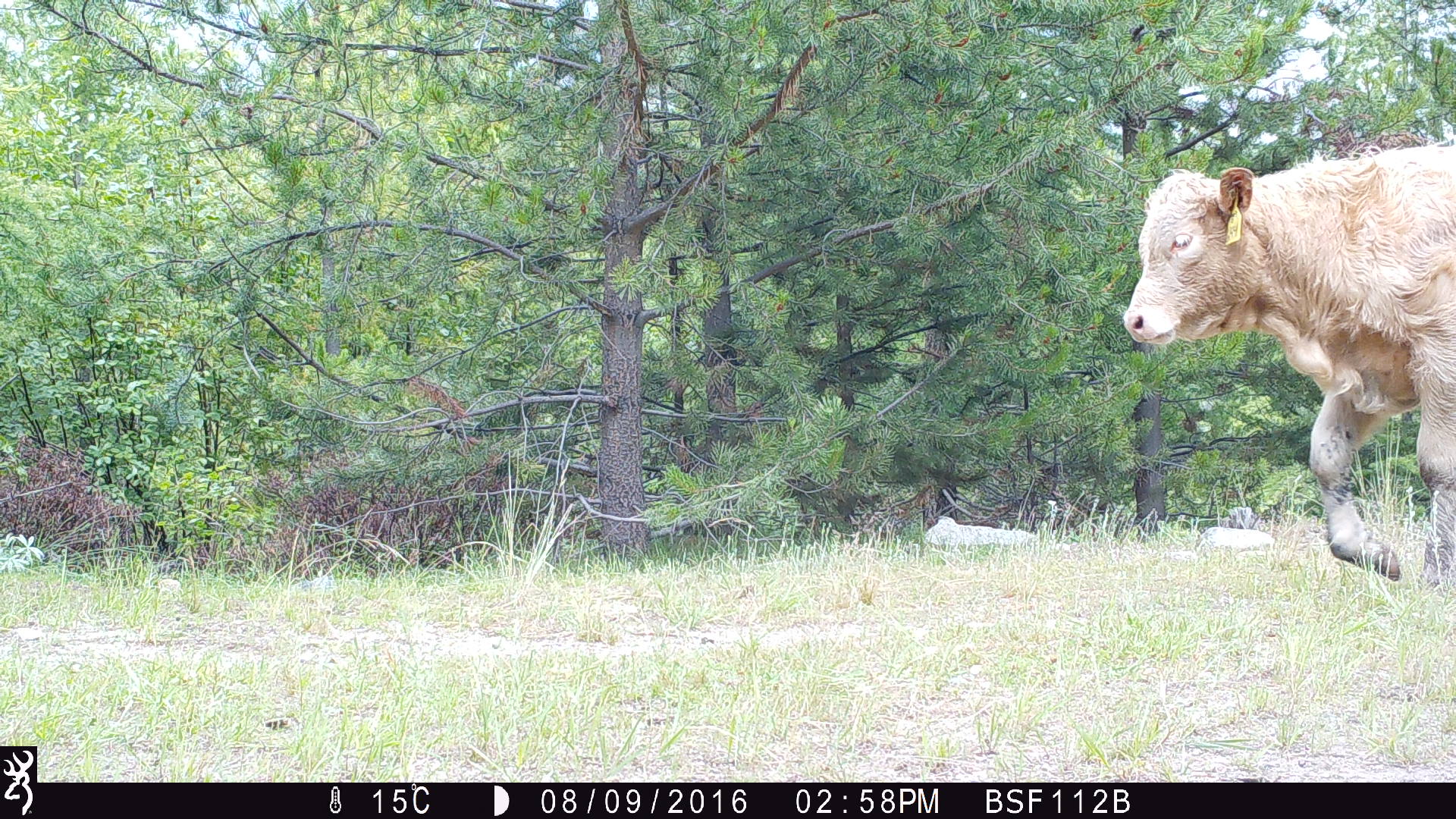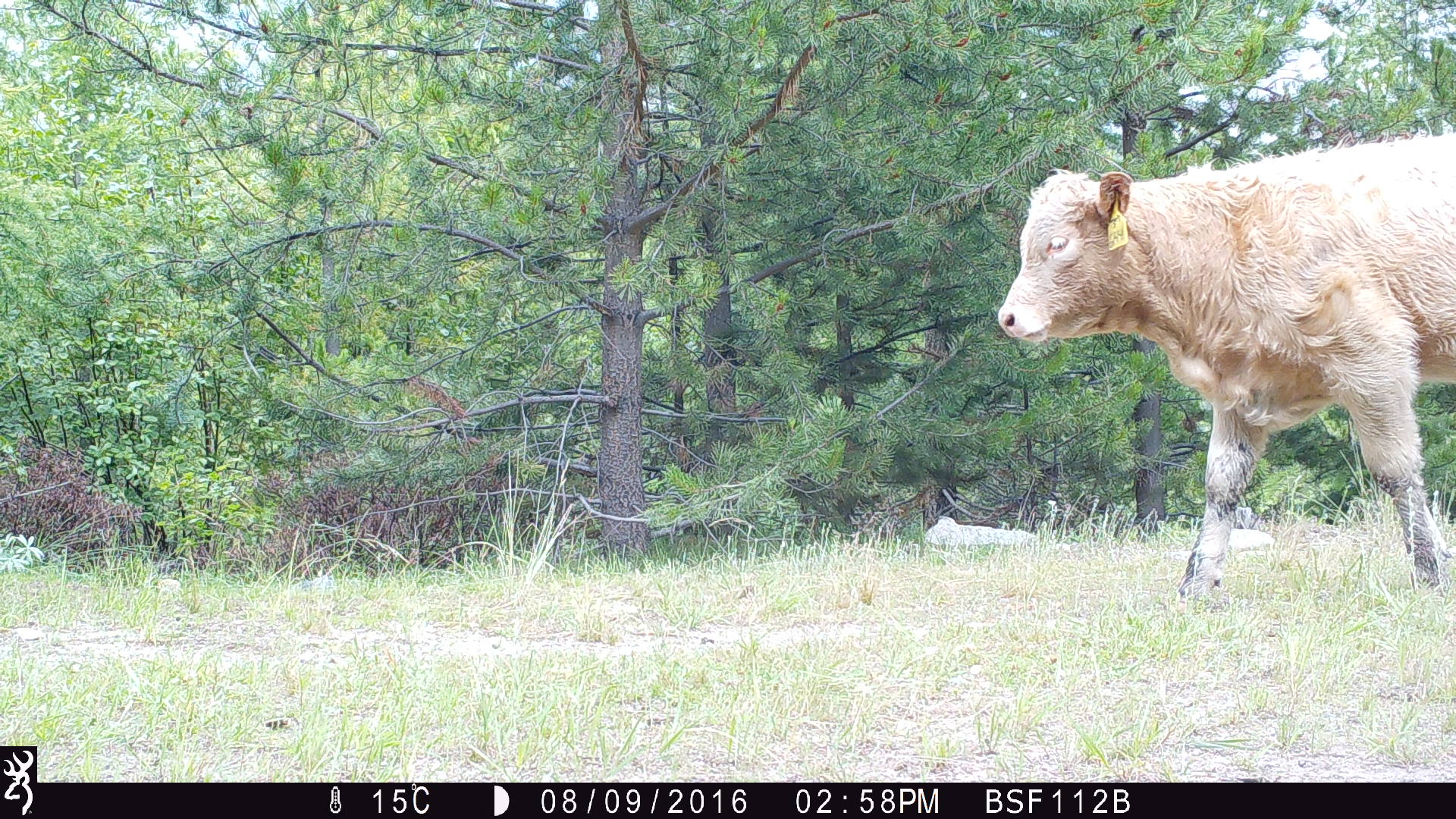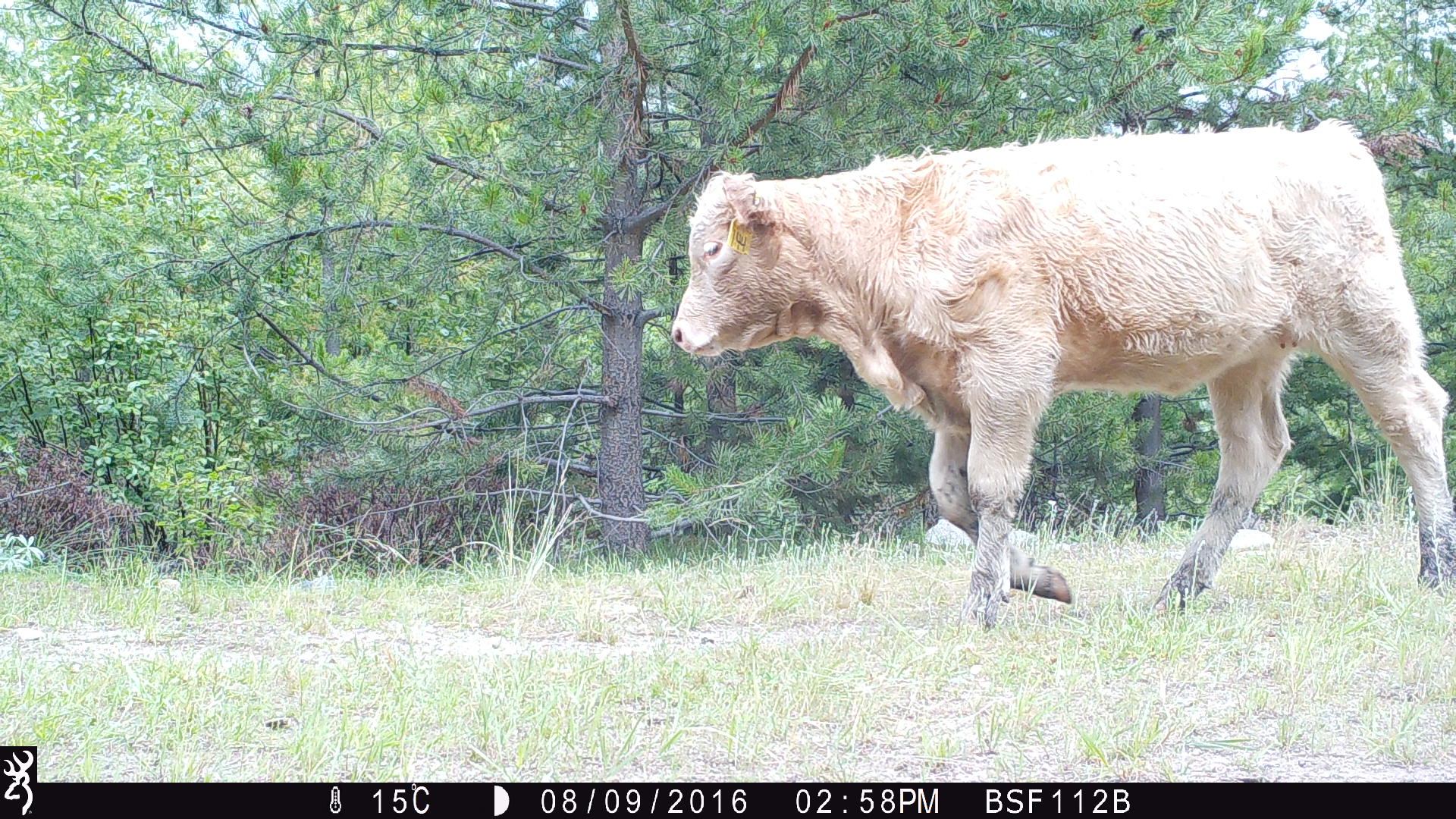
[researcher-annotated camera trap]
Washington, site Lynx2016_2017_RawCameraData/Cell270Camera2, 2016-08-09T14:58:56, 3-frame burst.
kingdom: Animalia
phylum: Chordata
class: Mammalia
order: Artiodactyla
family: Bovidae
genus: Bos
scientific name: Bos taurus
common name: domestic cattle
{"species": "domestic cattle (Bos taurus)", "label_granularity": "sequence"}